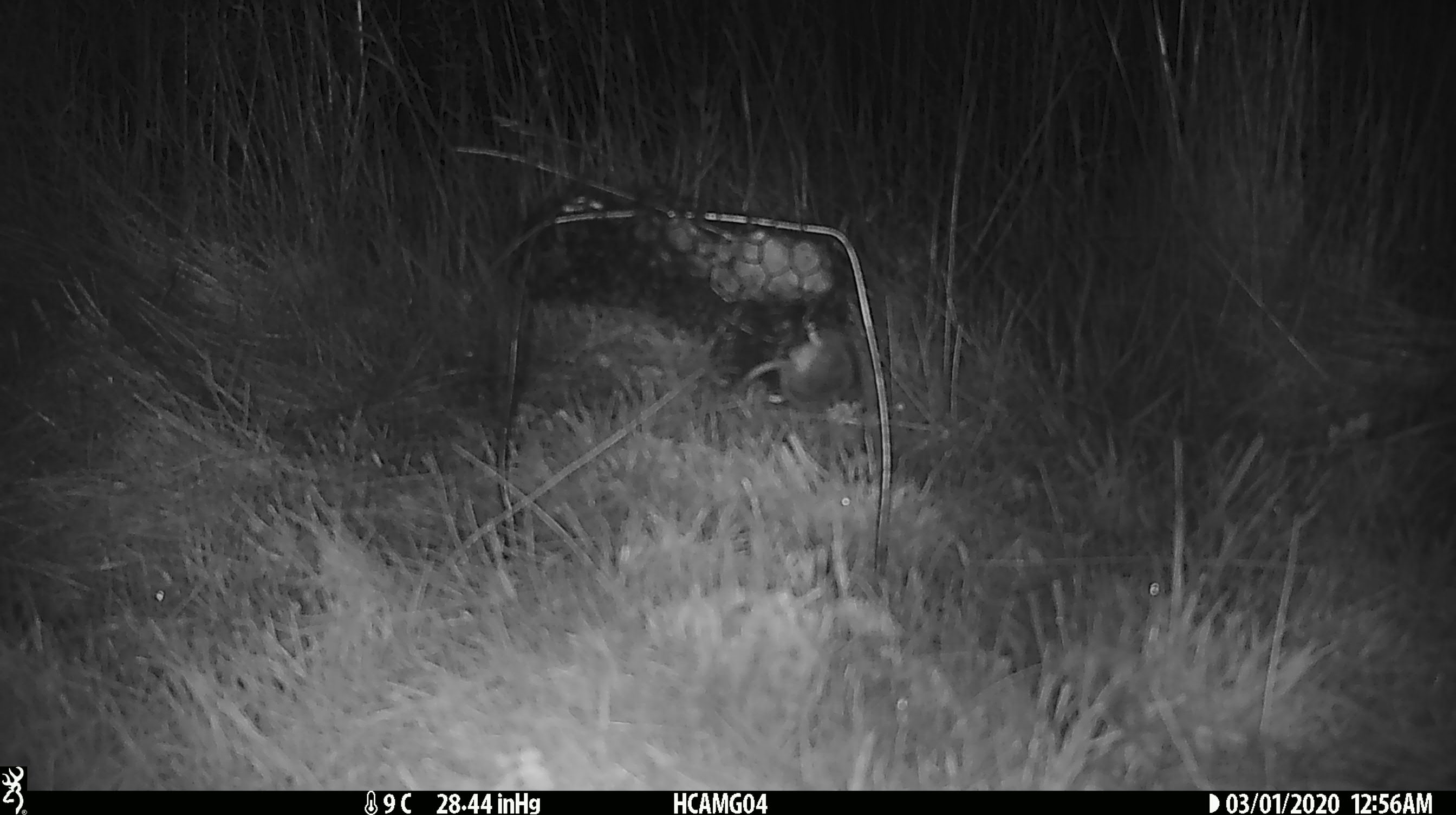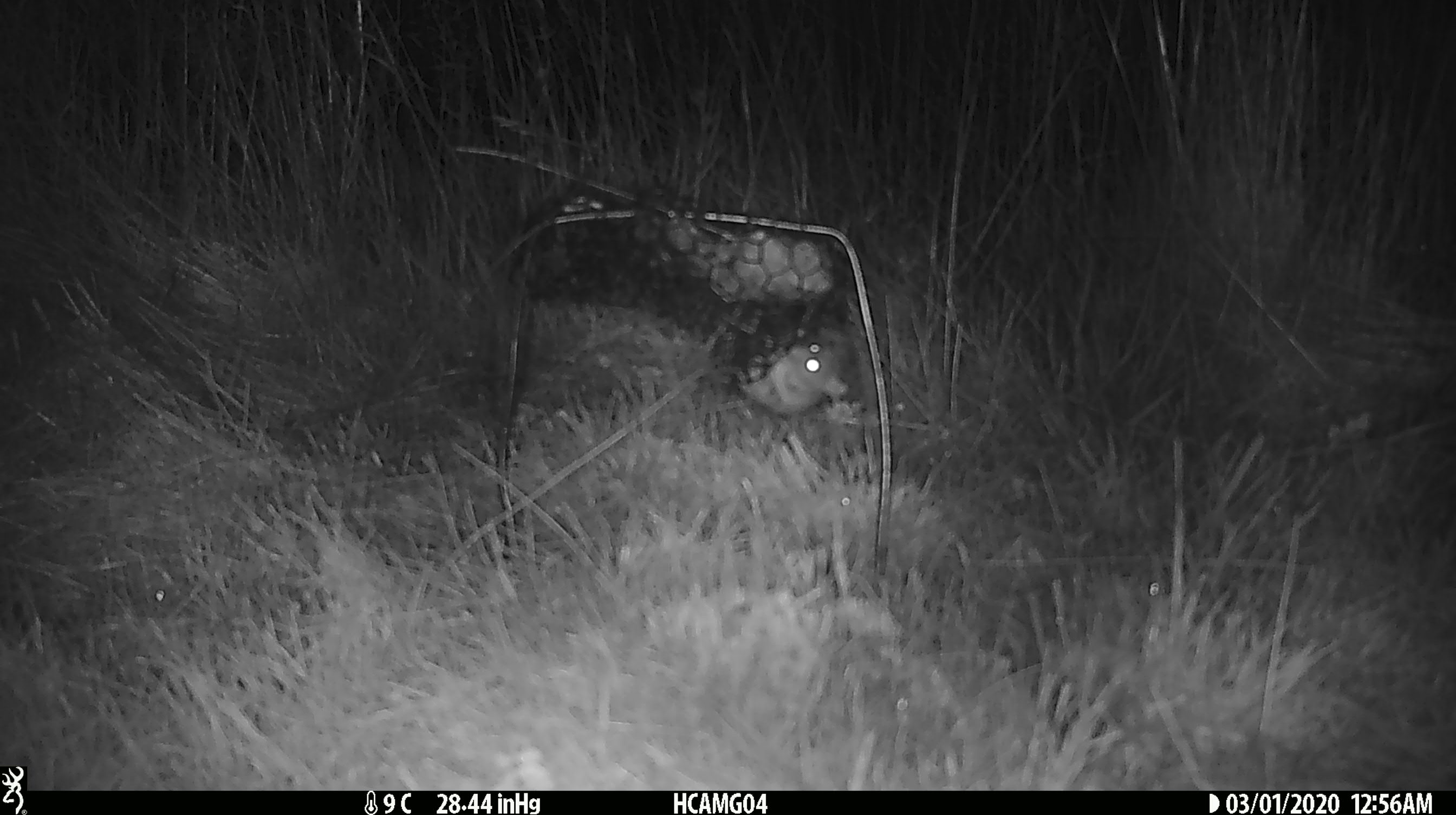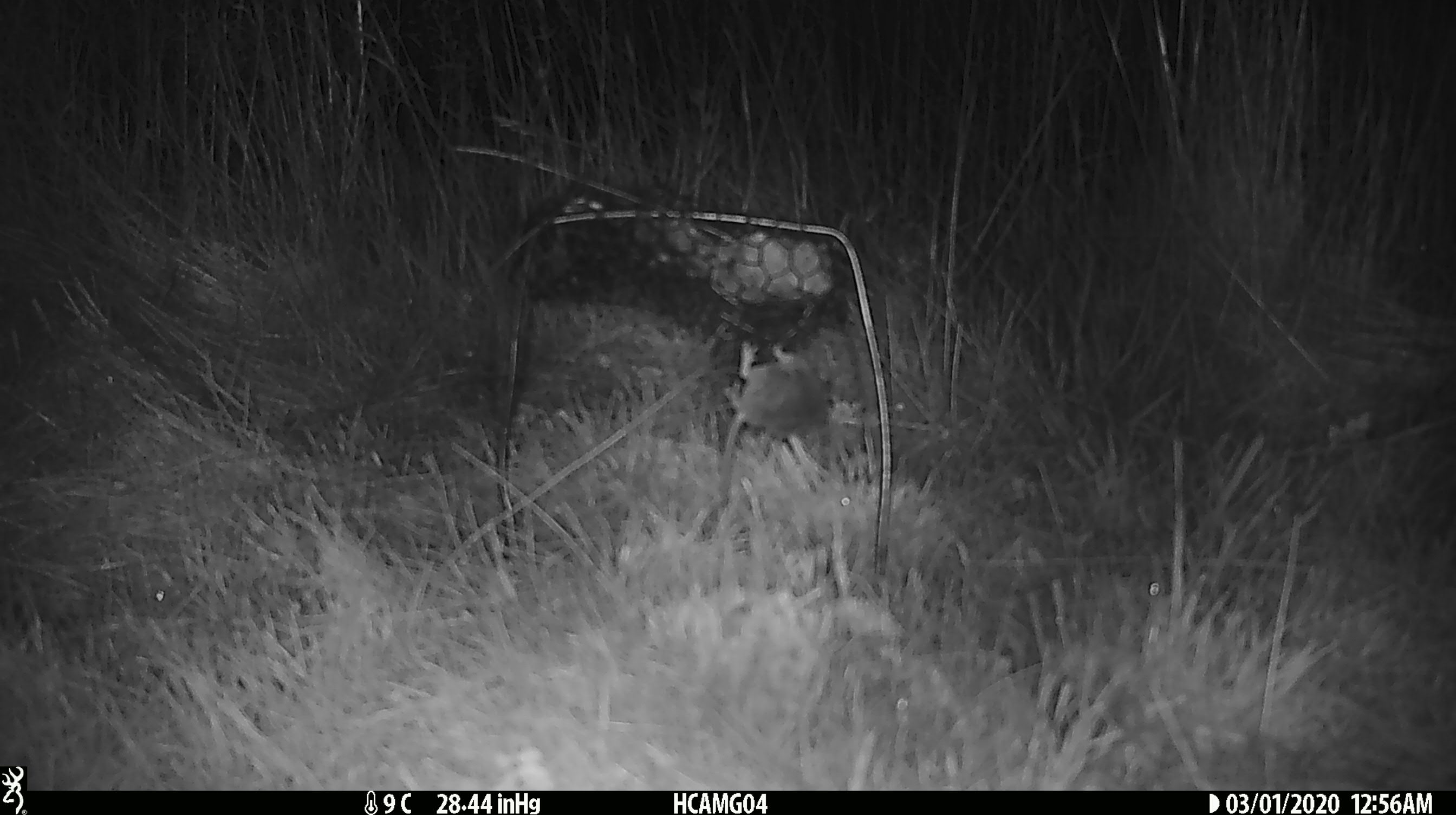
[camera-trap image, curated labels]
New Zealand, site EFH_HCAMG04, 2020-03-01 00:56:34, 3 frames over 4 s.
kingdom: Animalia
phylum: Chordata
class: Mammalia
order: Rodentia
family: Muridae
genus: Mus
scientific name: Mus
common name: mouse